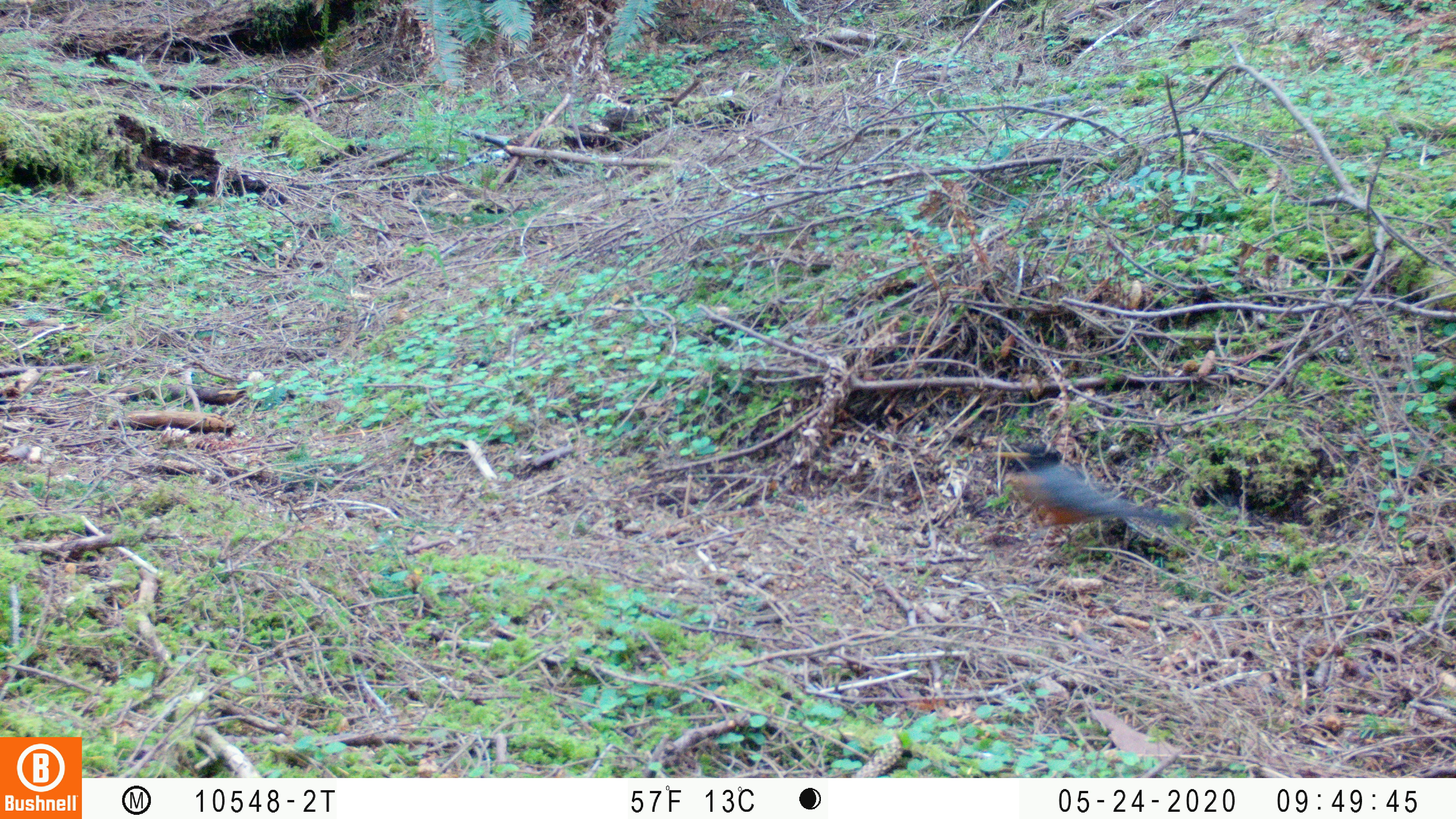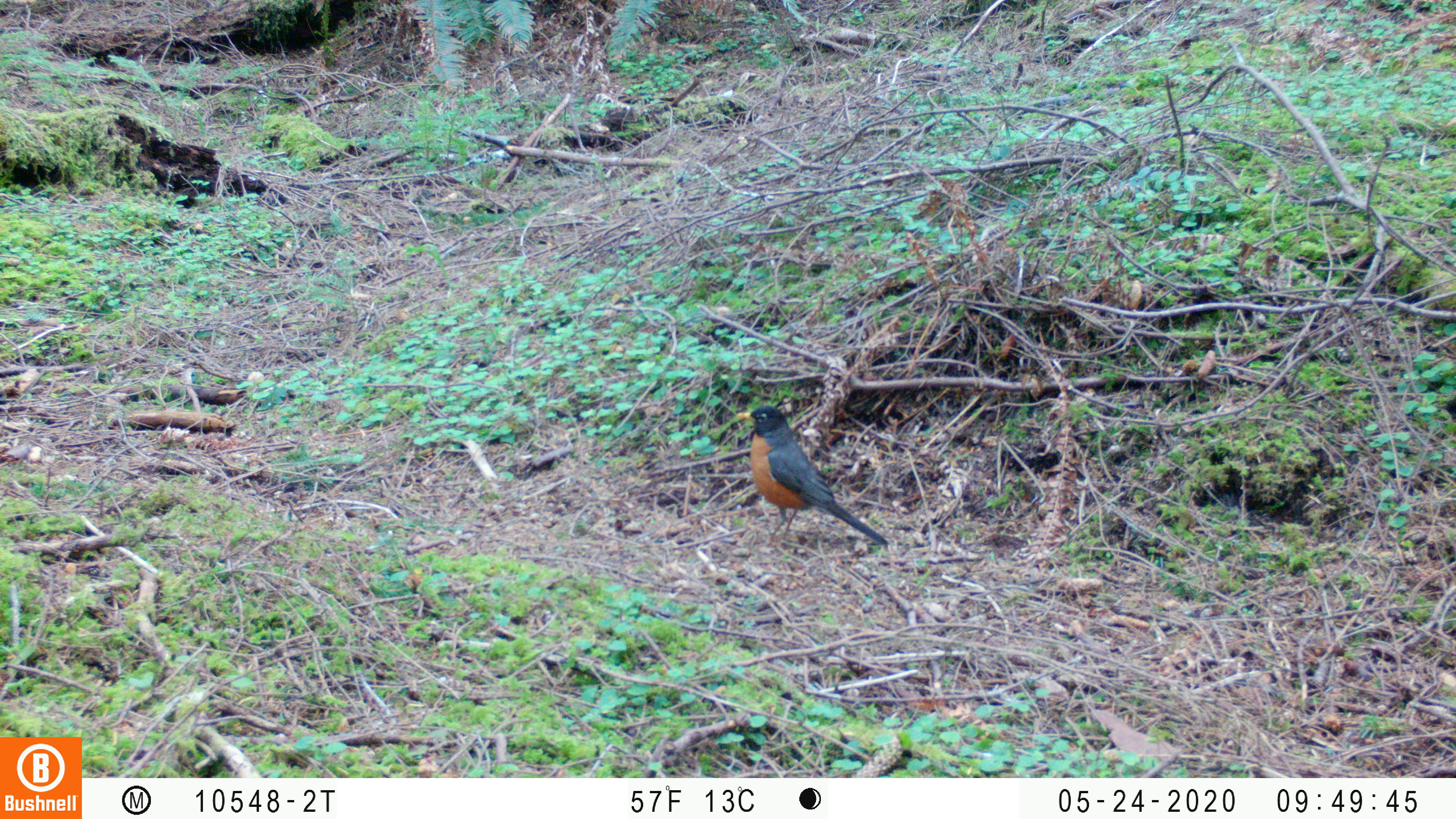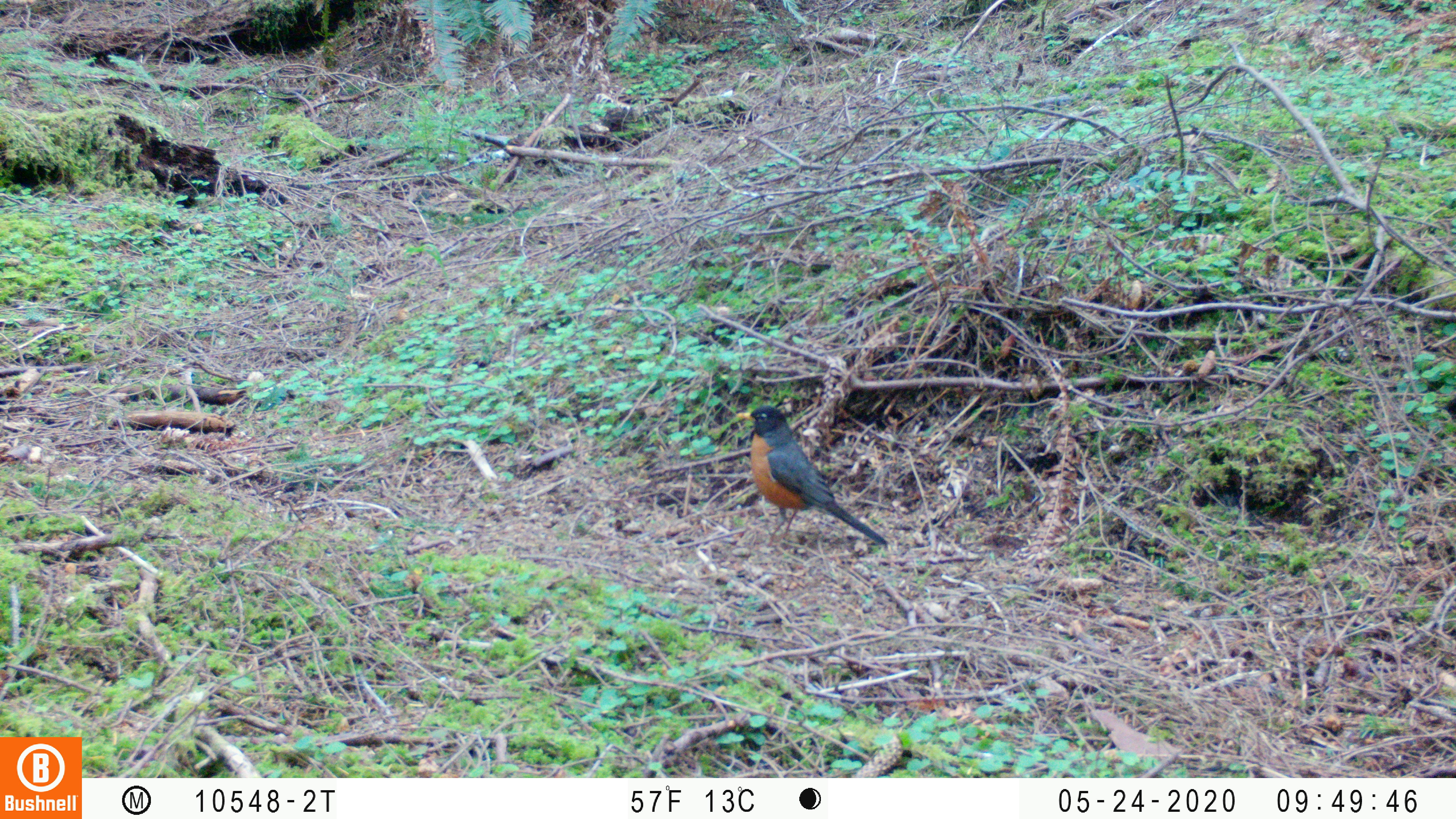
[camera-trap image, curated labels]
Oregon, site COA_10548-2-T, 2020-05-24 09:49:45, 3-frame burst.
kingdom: Animalia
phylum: Chordata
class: Aves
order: Passeriformes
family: Turdidae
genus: Turdus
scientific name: Turdus migratorius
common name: american robin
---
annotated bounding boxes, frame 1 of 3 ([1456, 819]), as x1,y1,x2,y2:
american robin: 981,425,1200,562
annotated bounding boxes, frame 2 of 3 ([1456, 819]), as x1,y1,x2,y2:
american robin: 723,395,899,564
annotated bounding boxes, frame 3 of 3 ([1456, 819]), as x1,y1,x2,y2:
american robin: 725,397,905,564